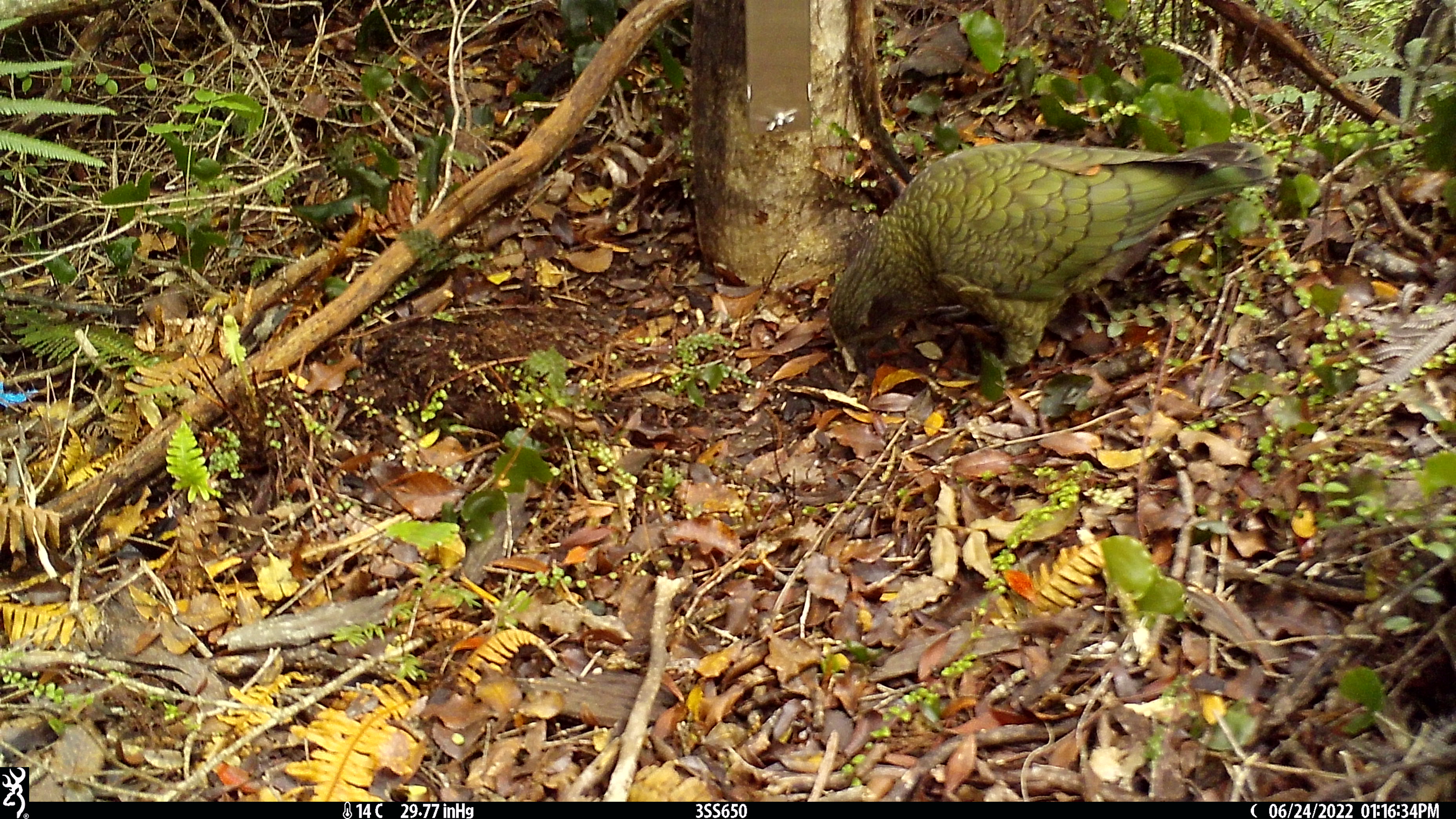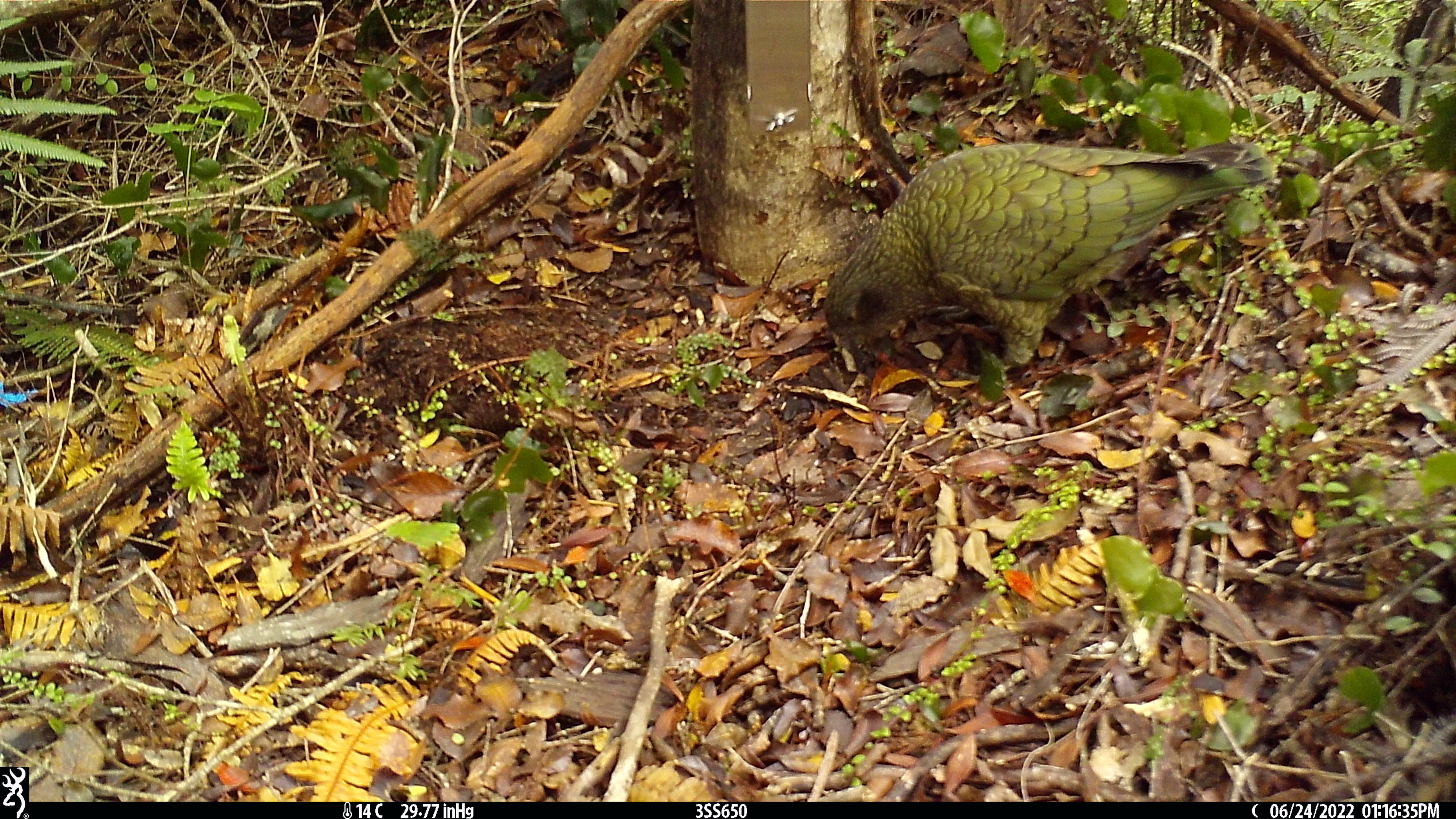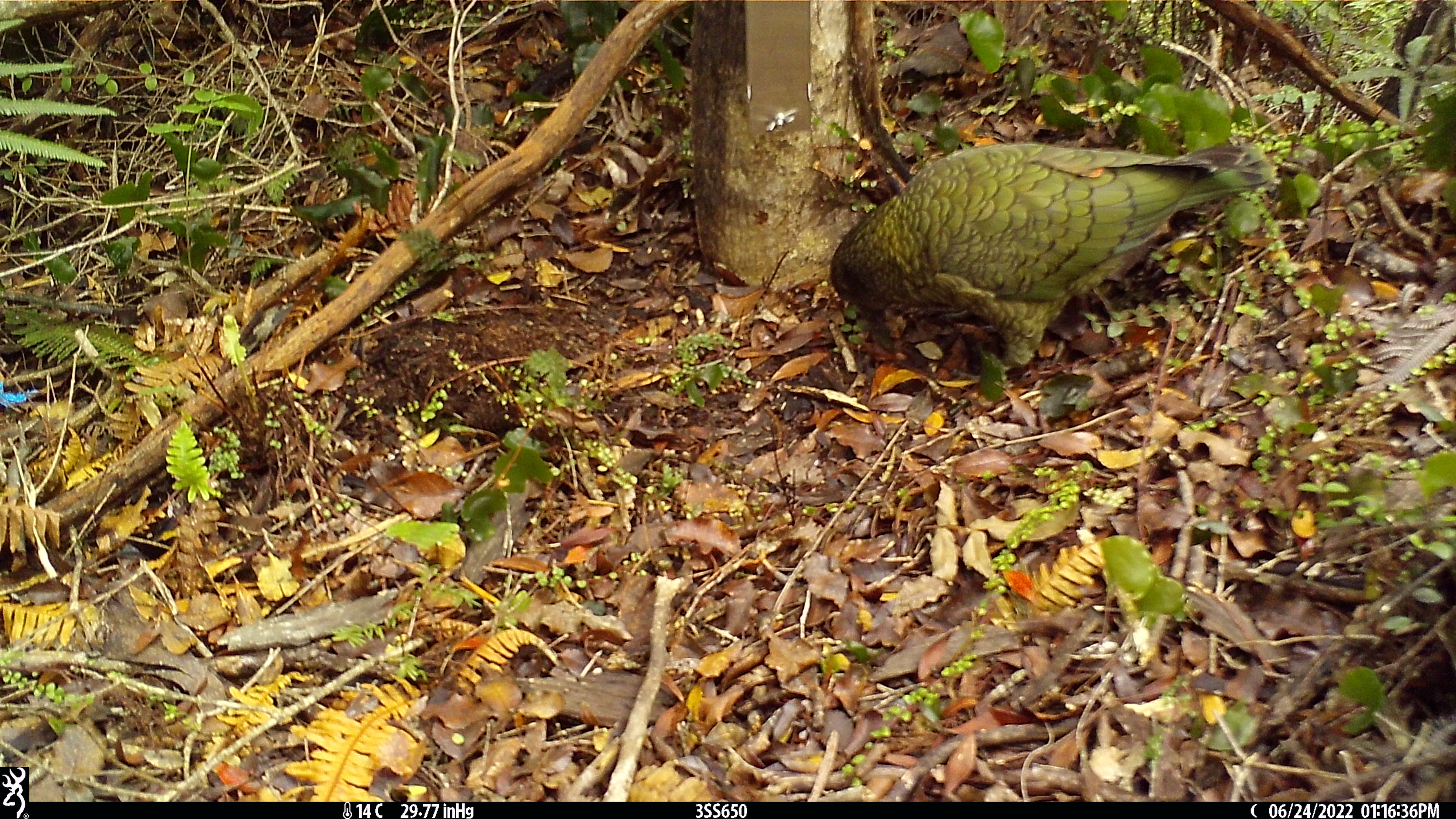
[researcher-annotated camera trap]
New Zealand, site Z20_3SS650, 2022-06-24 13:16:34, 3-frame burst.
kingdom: Animalia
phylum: Chordata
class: Aves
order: Psittaciformes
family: Strigopidae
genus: Nestor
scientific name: Nestor notabilis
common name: kea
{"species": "kea (Nestor notabilis)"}